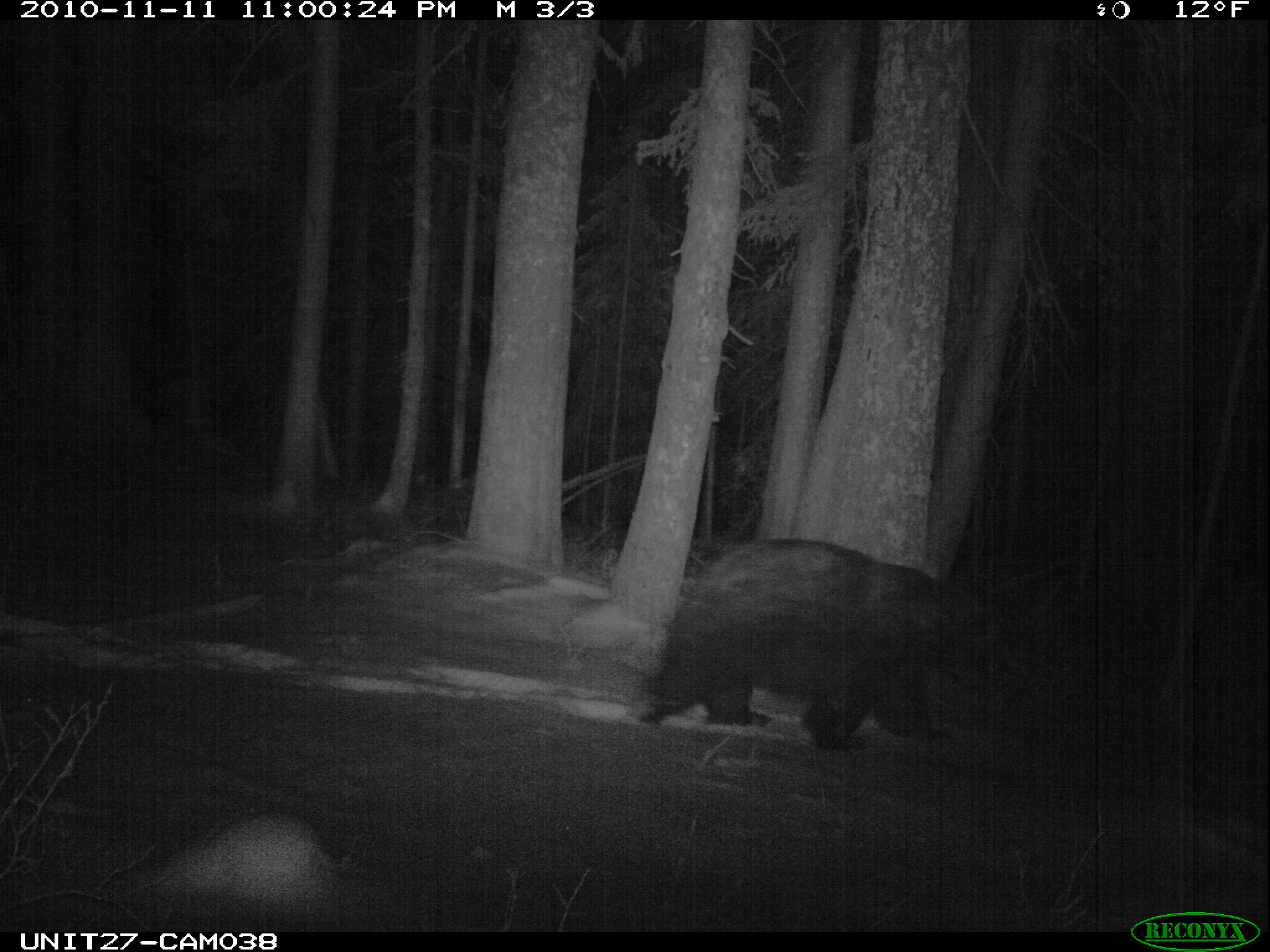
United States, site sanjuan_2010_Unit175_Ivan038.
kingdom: Animalia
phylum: Chordata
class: Mammalia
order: Carnivora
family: Ursidae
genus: Ursus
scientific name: Ursus americanus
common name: american black bear